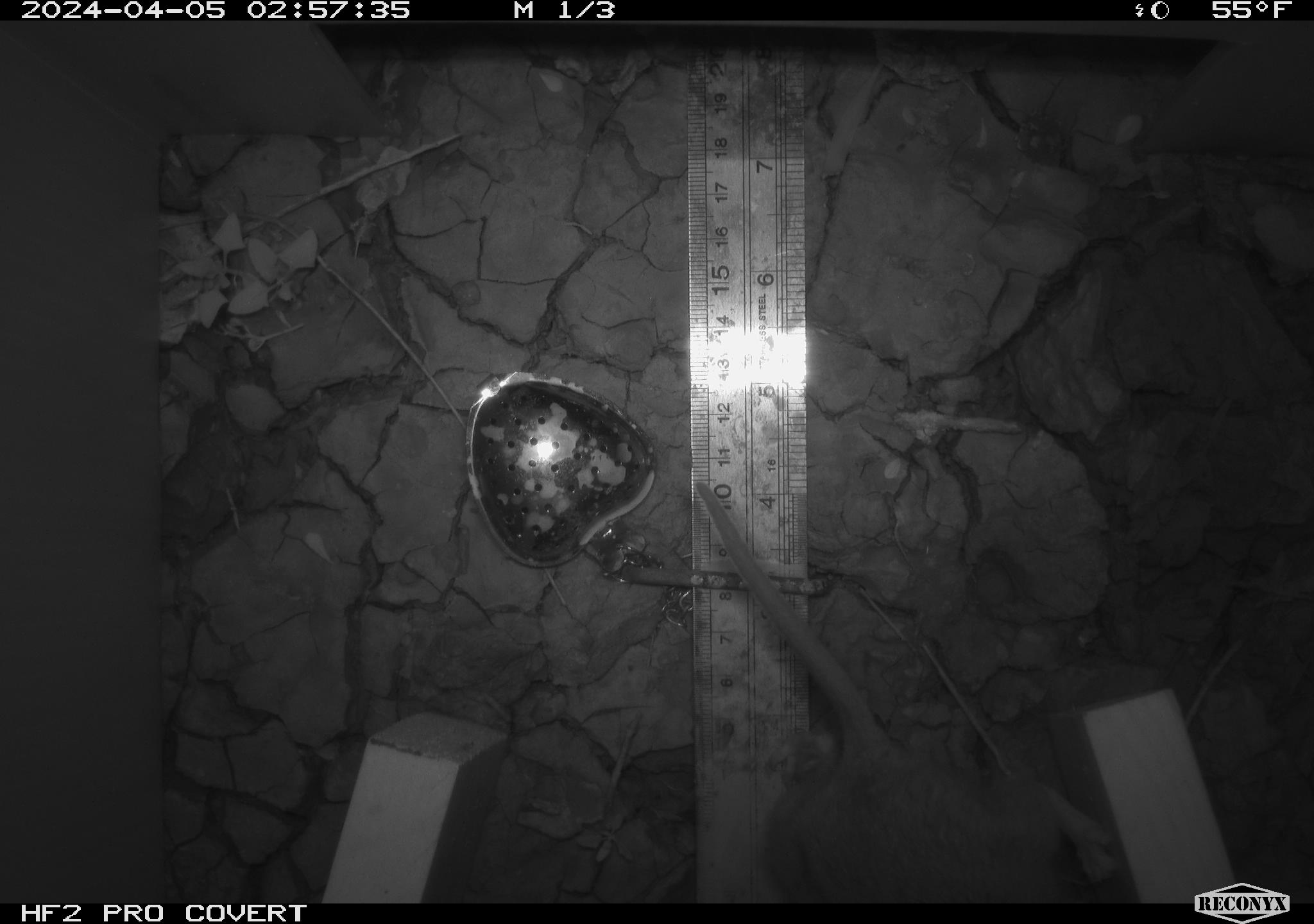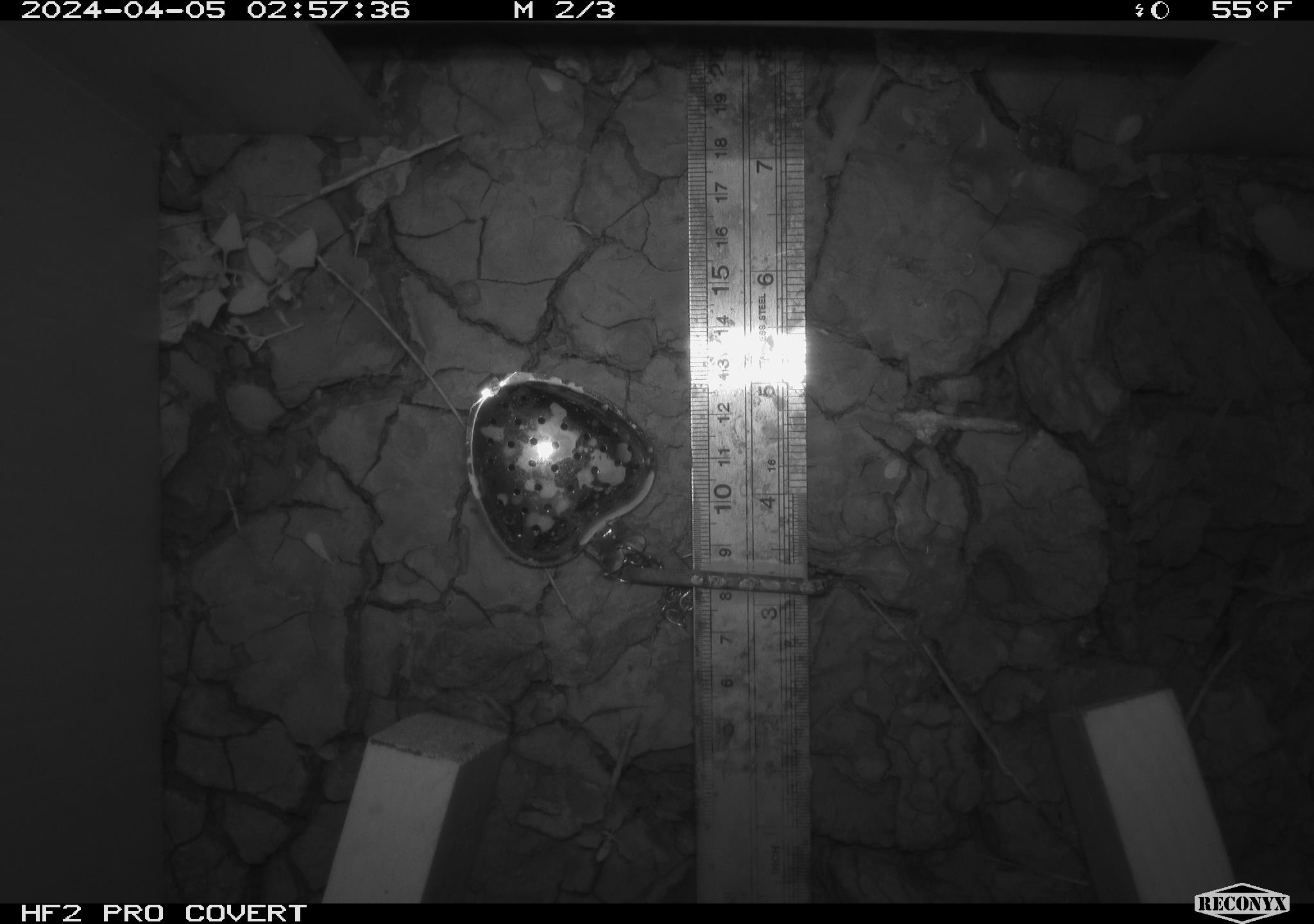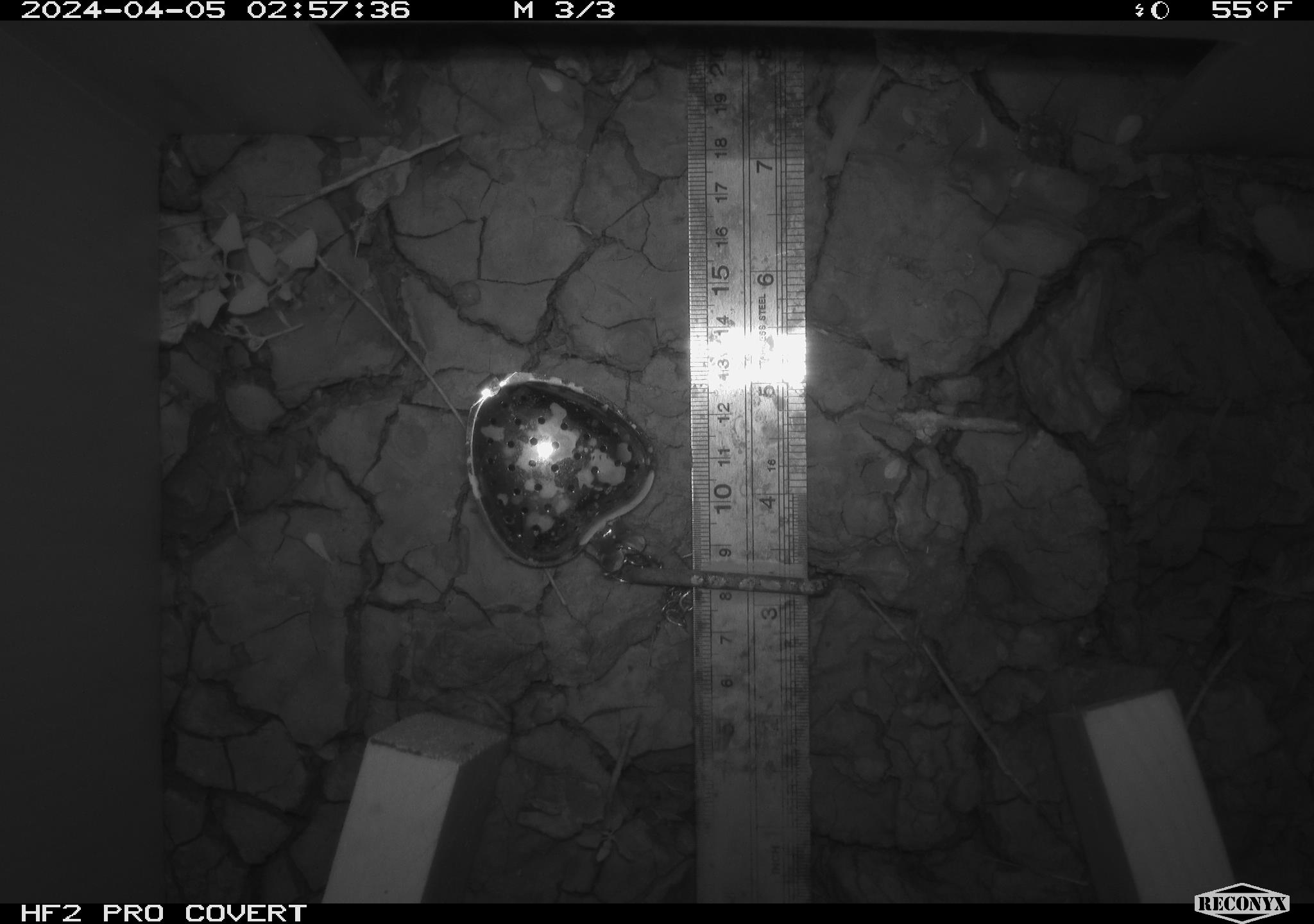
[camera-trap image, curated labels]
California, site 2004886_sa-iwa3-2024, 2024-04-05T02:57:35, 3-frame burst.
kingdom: Animalia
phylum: Chordata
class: Mammalia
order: Rodentia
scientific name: Rodentia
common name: rodent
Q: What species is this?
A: Rodent (Rodentia).